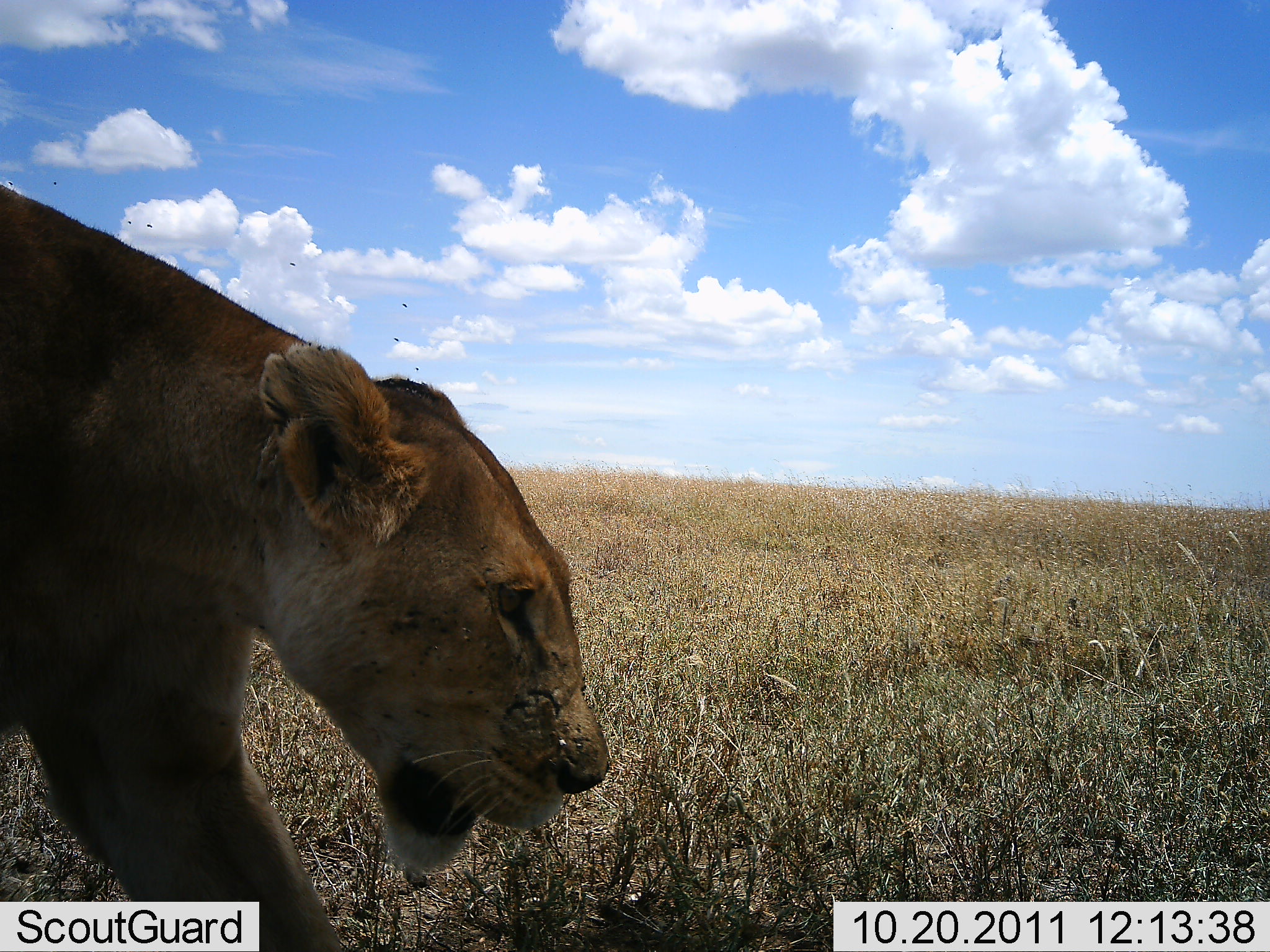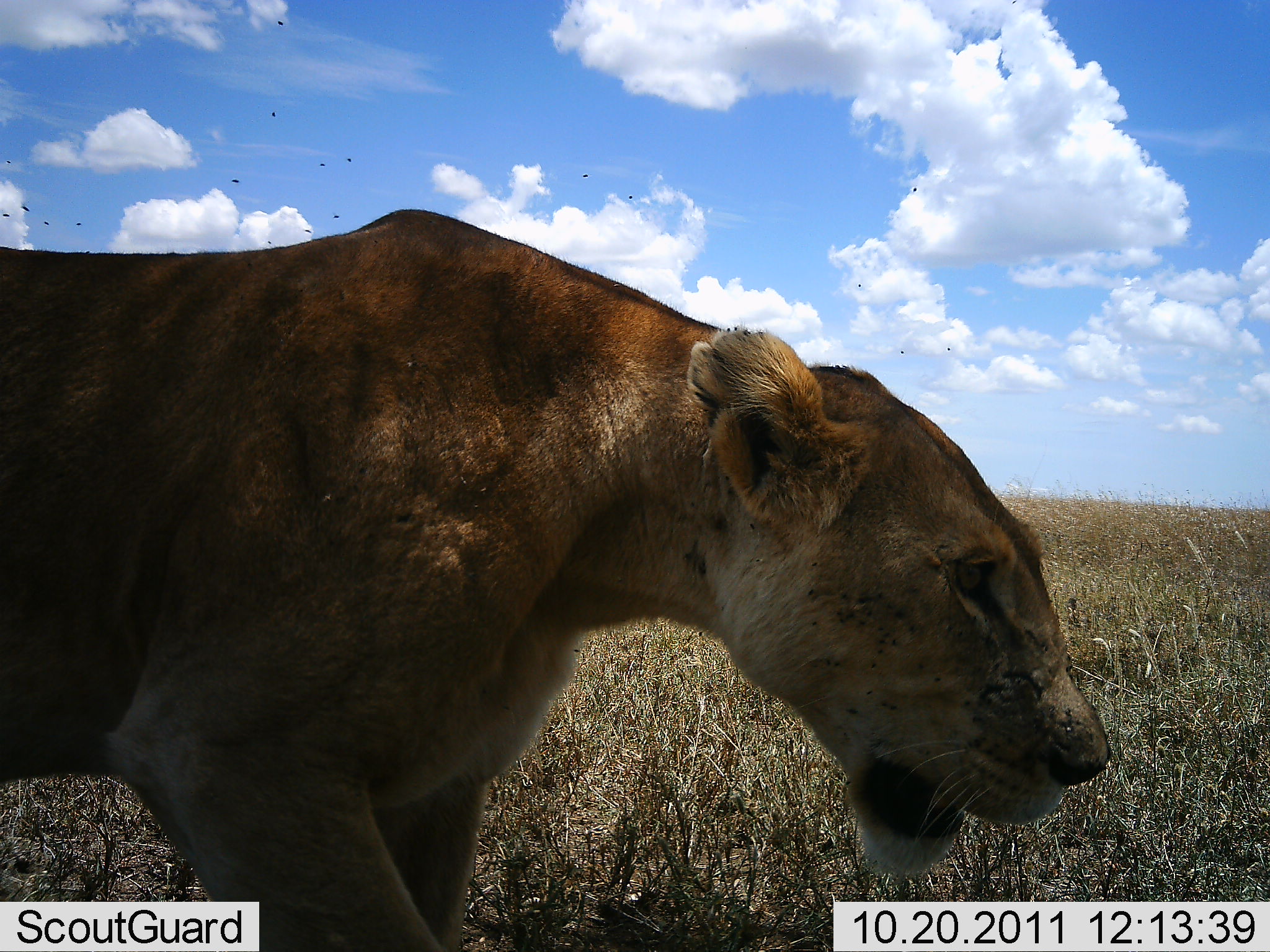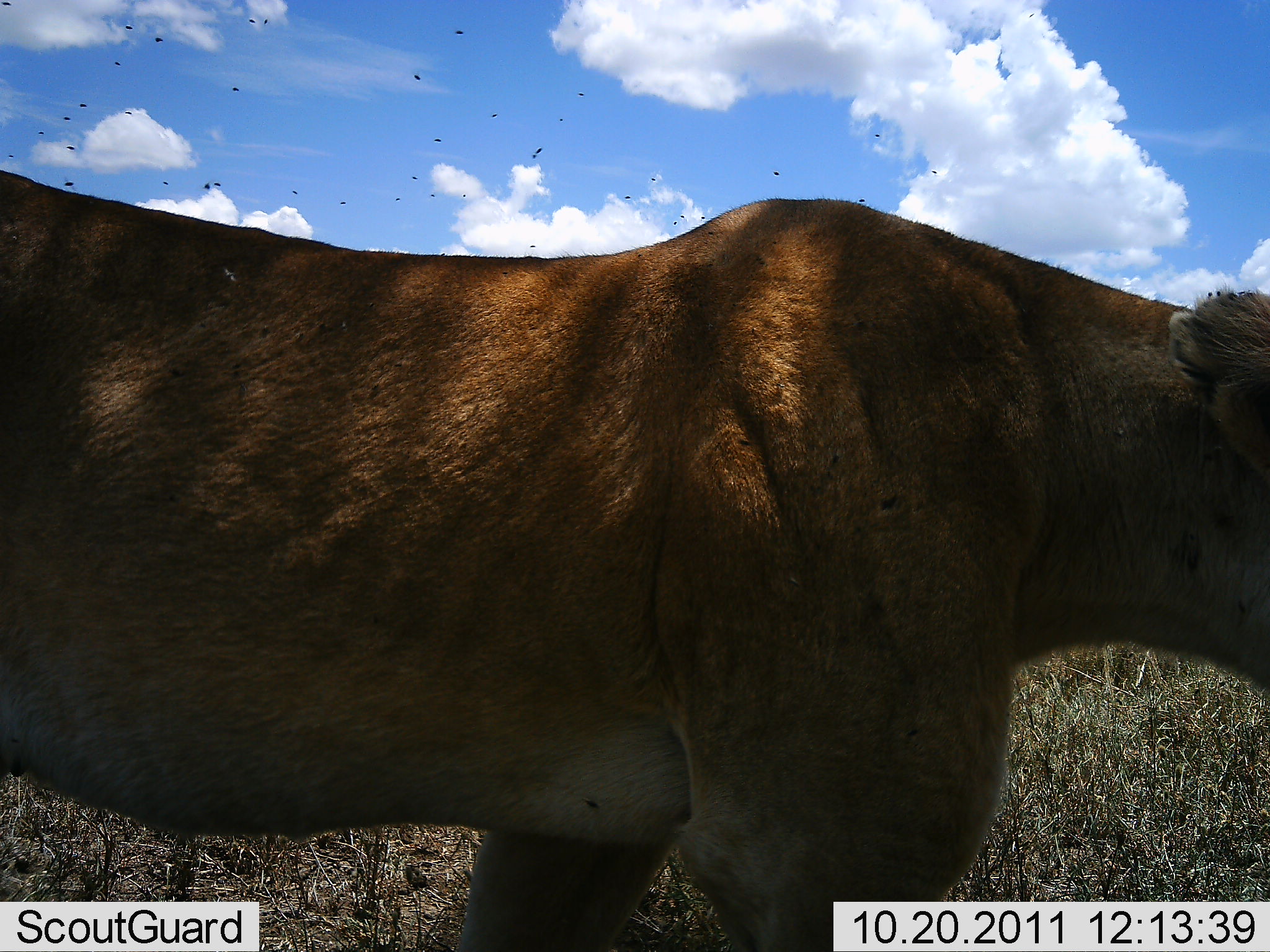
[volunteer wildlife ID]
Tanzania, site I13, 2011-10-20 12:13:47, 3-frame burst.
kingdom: Animalia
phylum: Chordata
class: Mammalia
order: Carnivora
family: Felidae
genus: Panthera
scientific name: Panthera leo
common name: lion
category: lionfemale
Lionfemale (lion) (Panthera leo), count 1. Behavior (volunteer vote fractions): standing 0%, resting 0%, moving 100%, interacting 0%. Young present (vote fraction): 0%. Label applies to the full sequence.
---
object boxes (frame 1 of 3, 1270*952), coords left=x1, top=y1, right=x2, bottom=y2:
animal: left=1, top=181, right=611, bottom=951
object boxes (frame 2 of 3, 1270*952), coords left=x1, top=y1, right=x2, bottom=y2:
animal: left=0, top=208, right=1111, bottom=952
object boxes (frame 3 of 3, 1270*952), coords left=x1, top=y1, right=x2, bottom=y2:
animal: left=1, top=170, right=1270, bottom=951